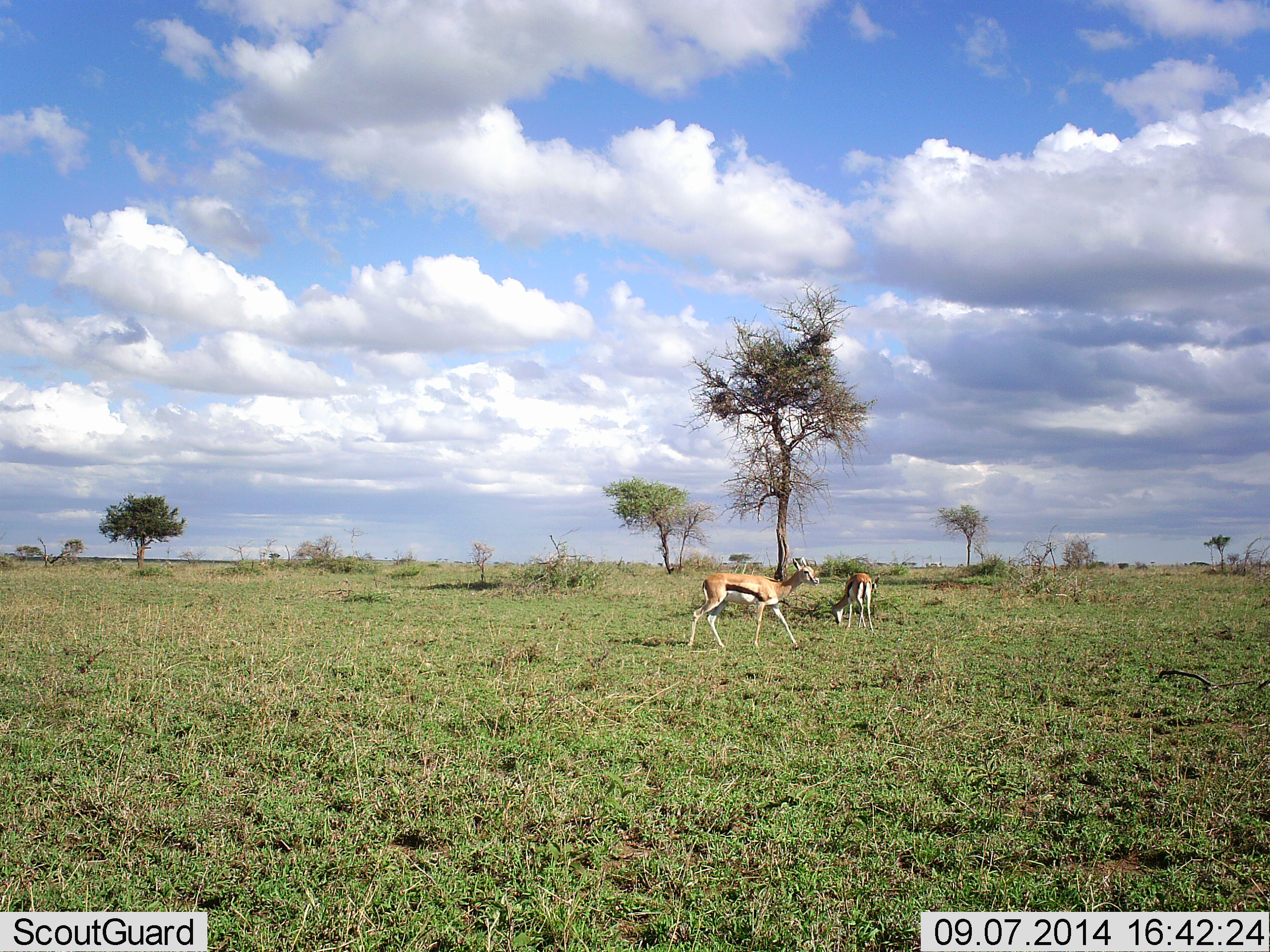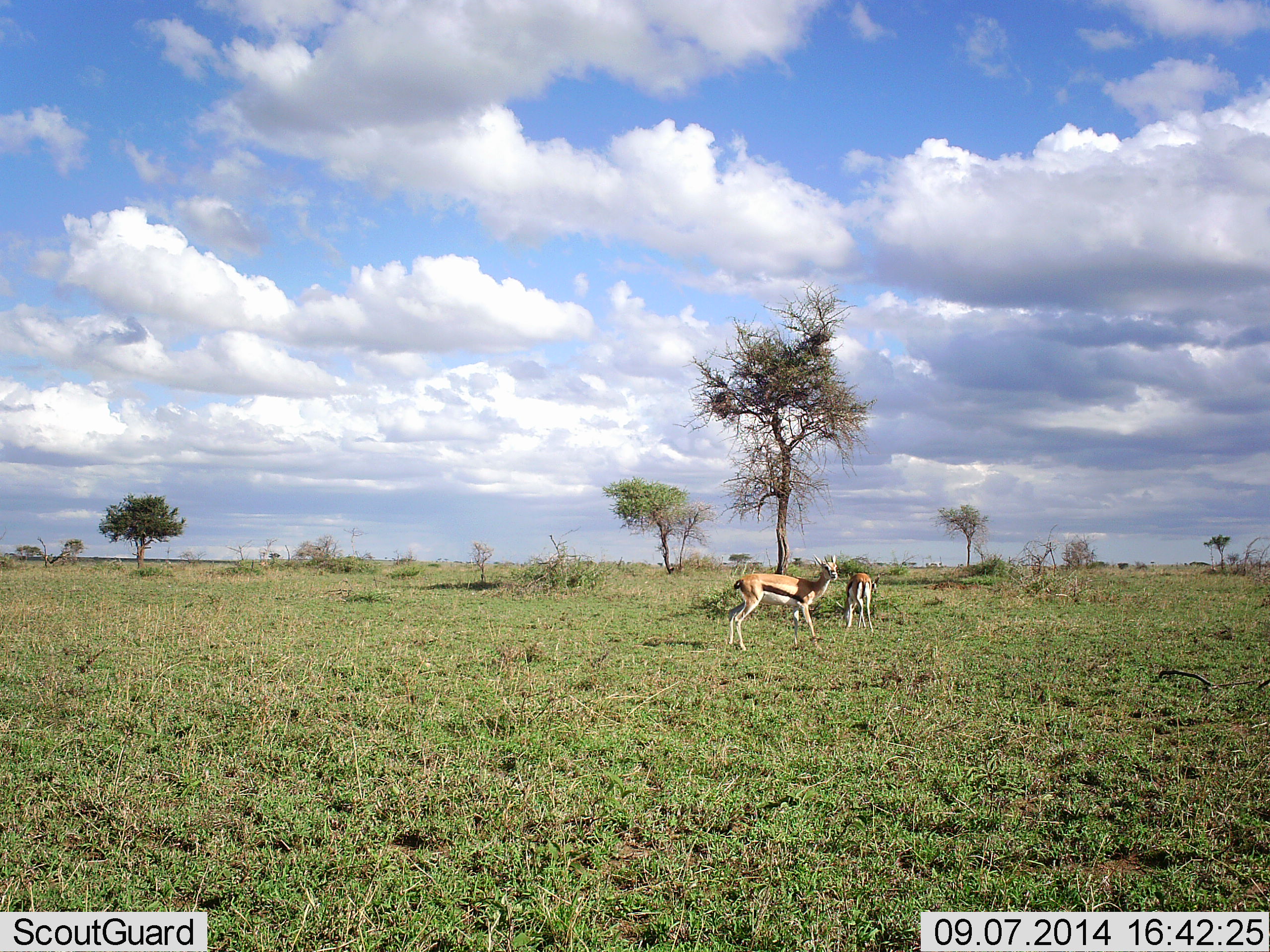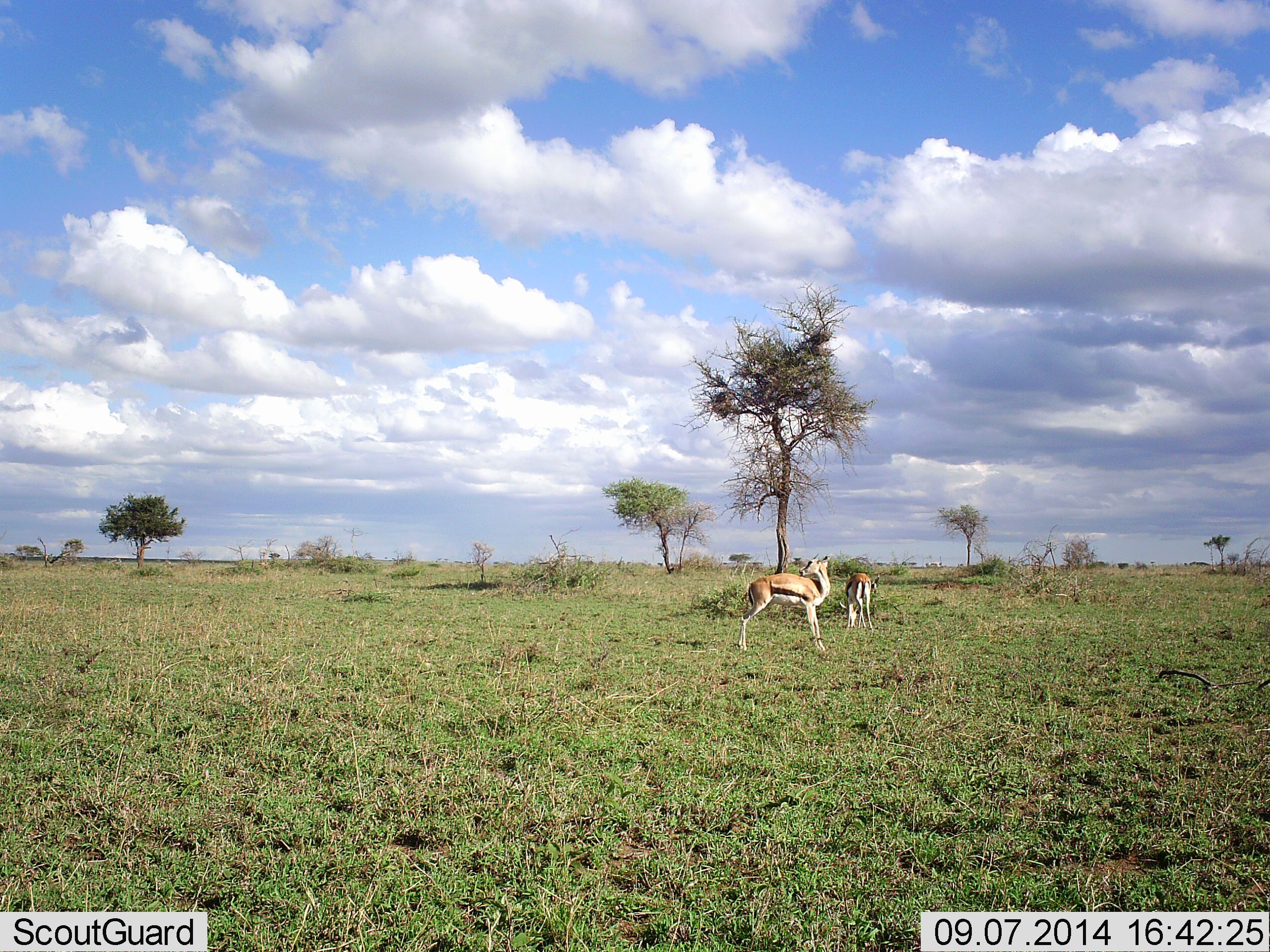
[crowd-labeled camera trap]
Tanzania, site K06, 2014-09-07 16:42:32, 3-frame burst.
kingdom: Animalia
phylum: Chordata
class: Mammalia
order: Artiodactyla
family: Bovidae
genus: Eudorcas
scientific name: Eudorcas thomsonii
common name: thomson's gazelle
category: gazellethomsons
Gazellethomsons (thomson's gazelle) (Eudorcas thomsonii), count 2. Behavior (volunteer vote fractions): standing 70%, resting 0%, moving 60%, interacting 0%. Young present (vote fraction): 0%. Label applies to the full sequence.